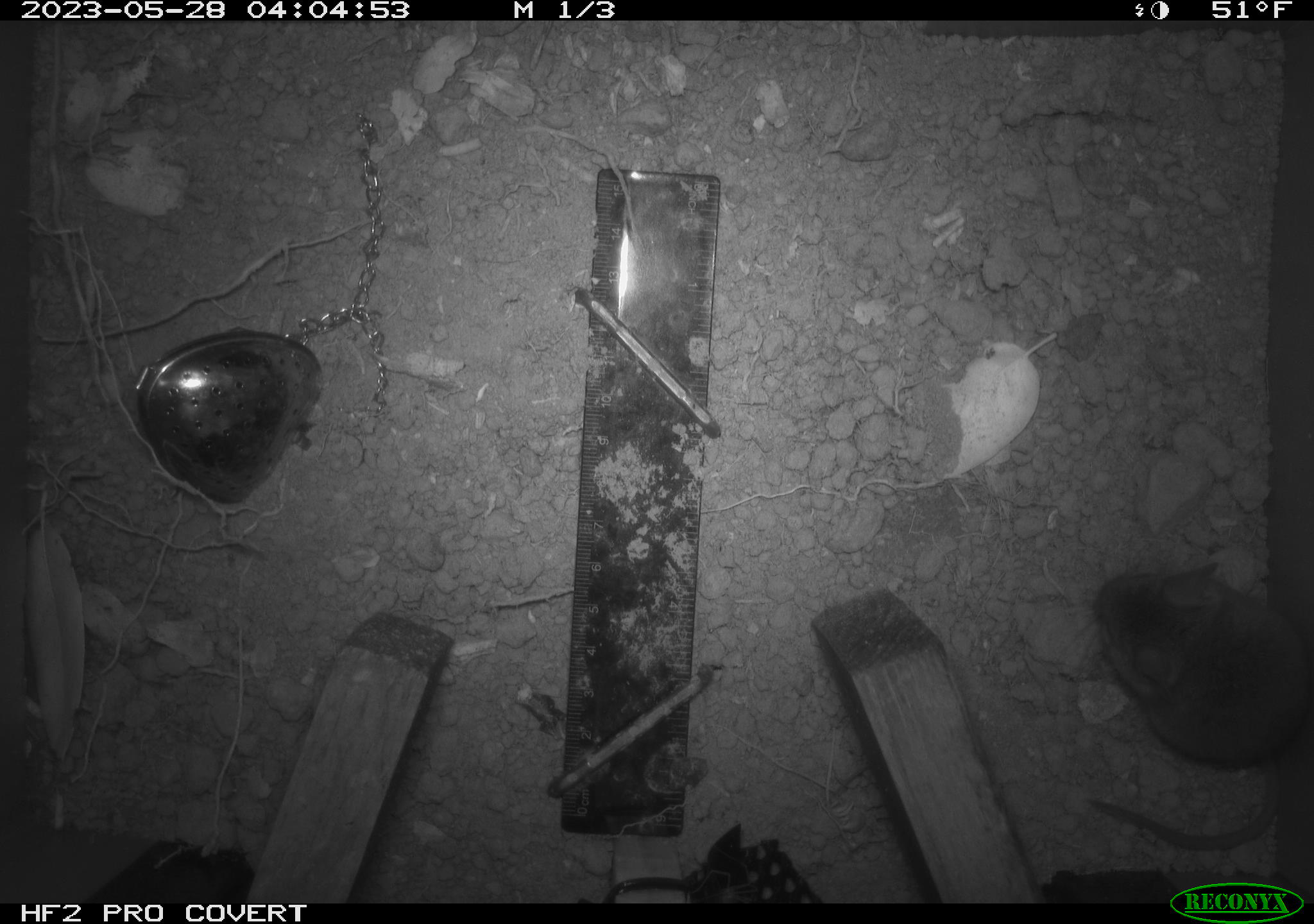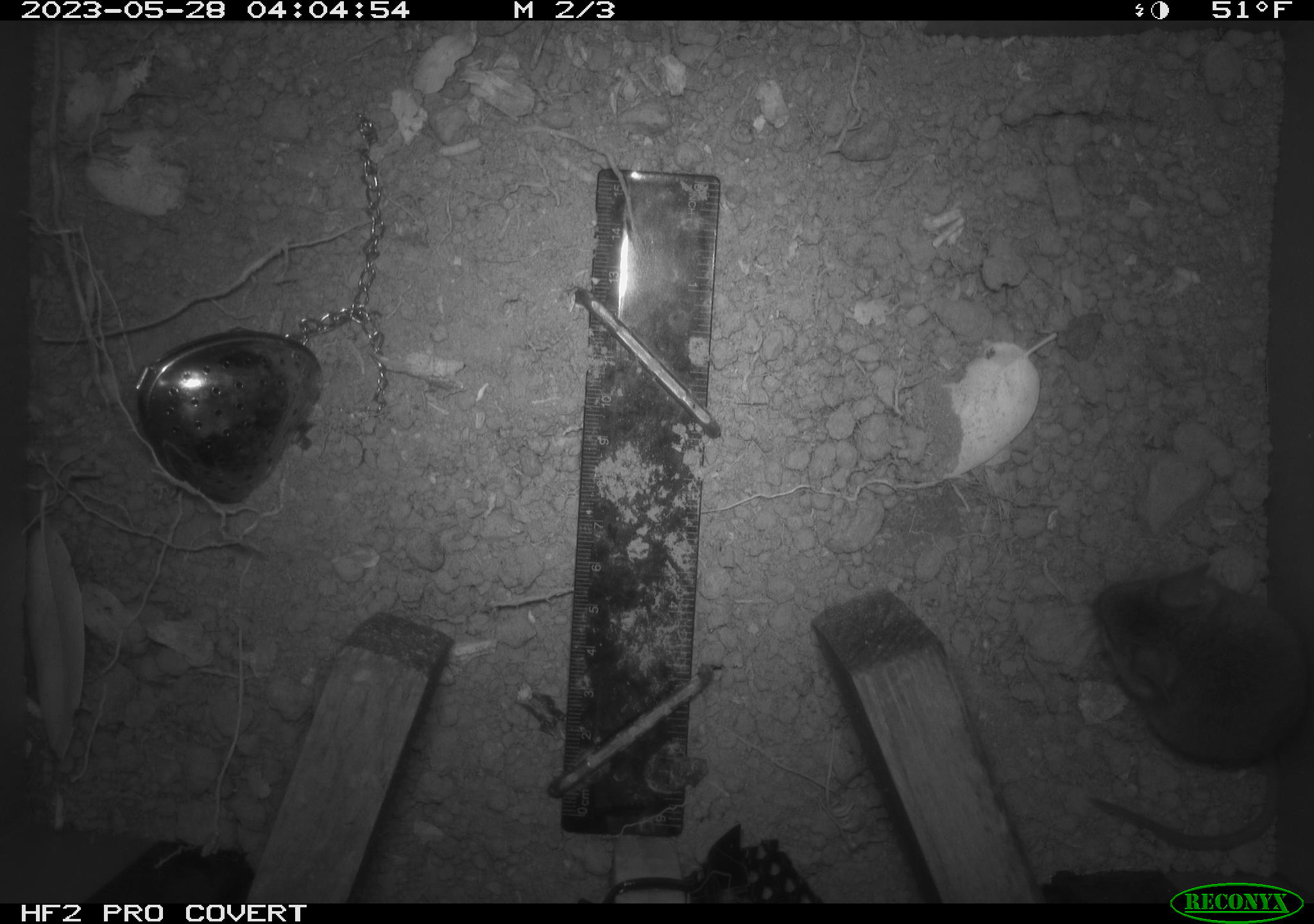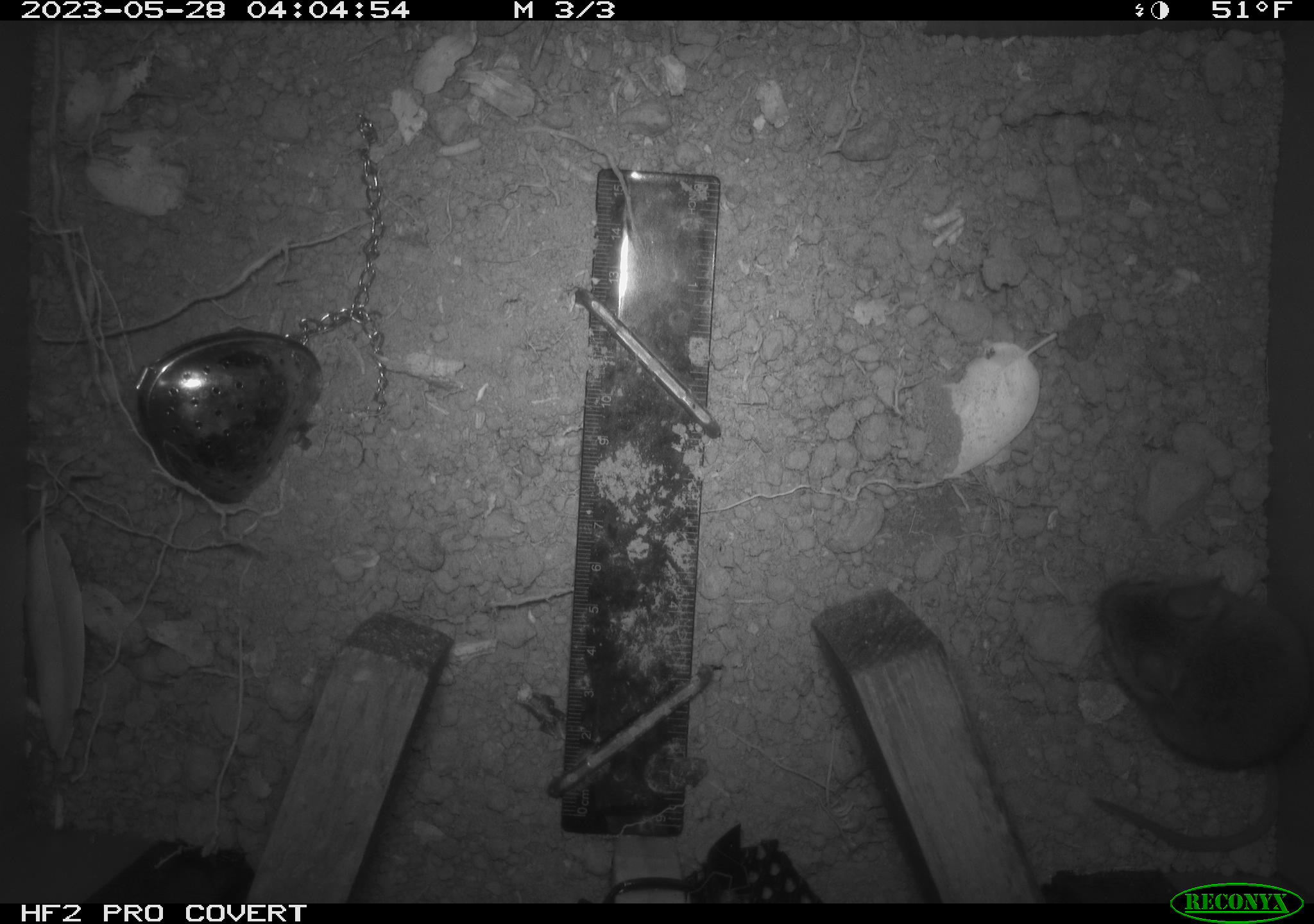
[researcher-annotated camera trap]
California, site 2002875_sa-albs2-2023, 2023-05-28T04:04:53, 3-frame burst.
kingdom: Animalia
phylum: Chordata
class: Mammalia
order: Rodentia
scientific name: Rodentia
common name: mouse species